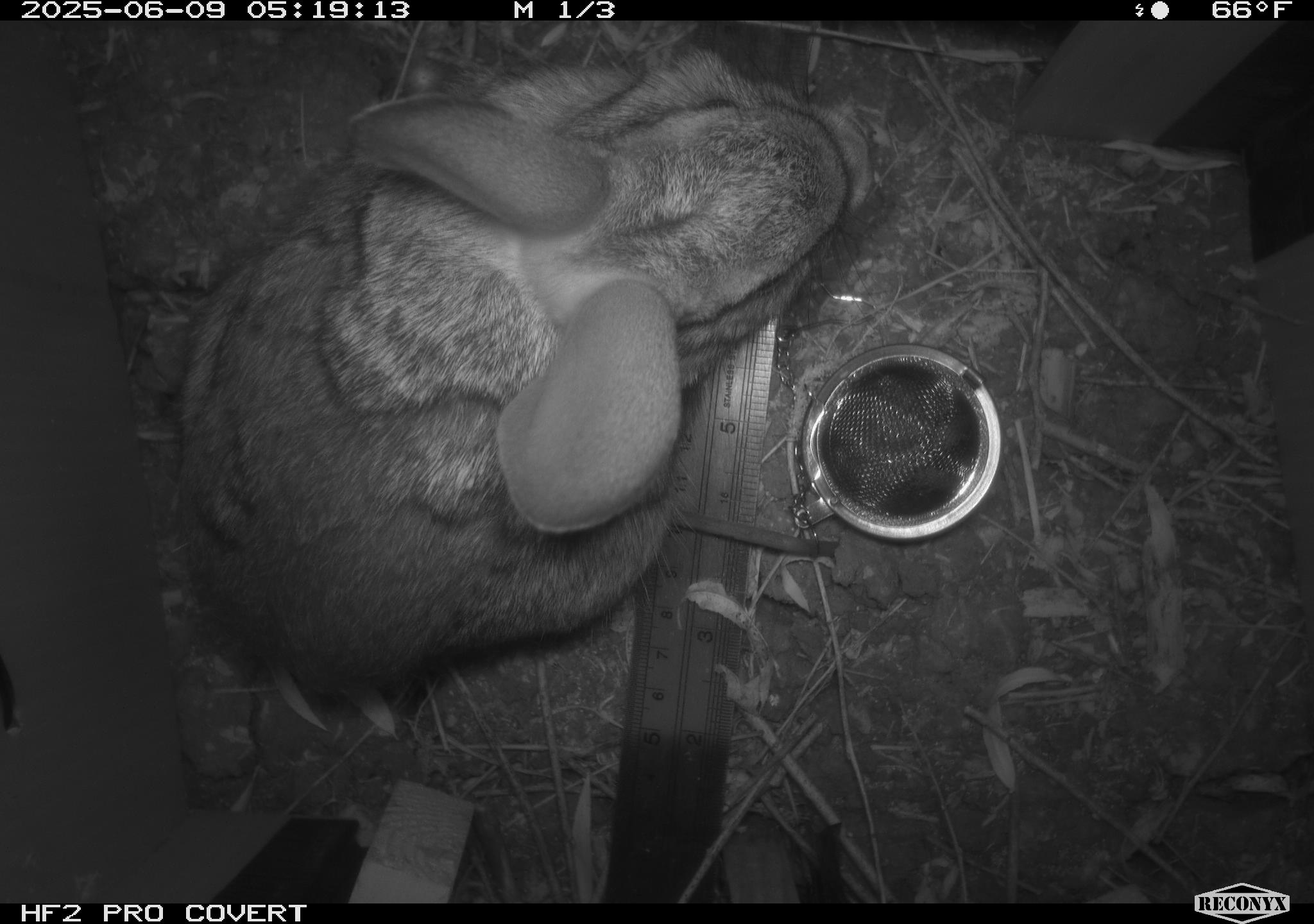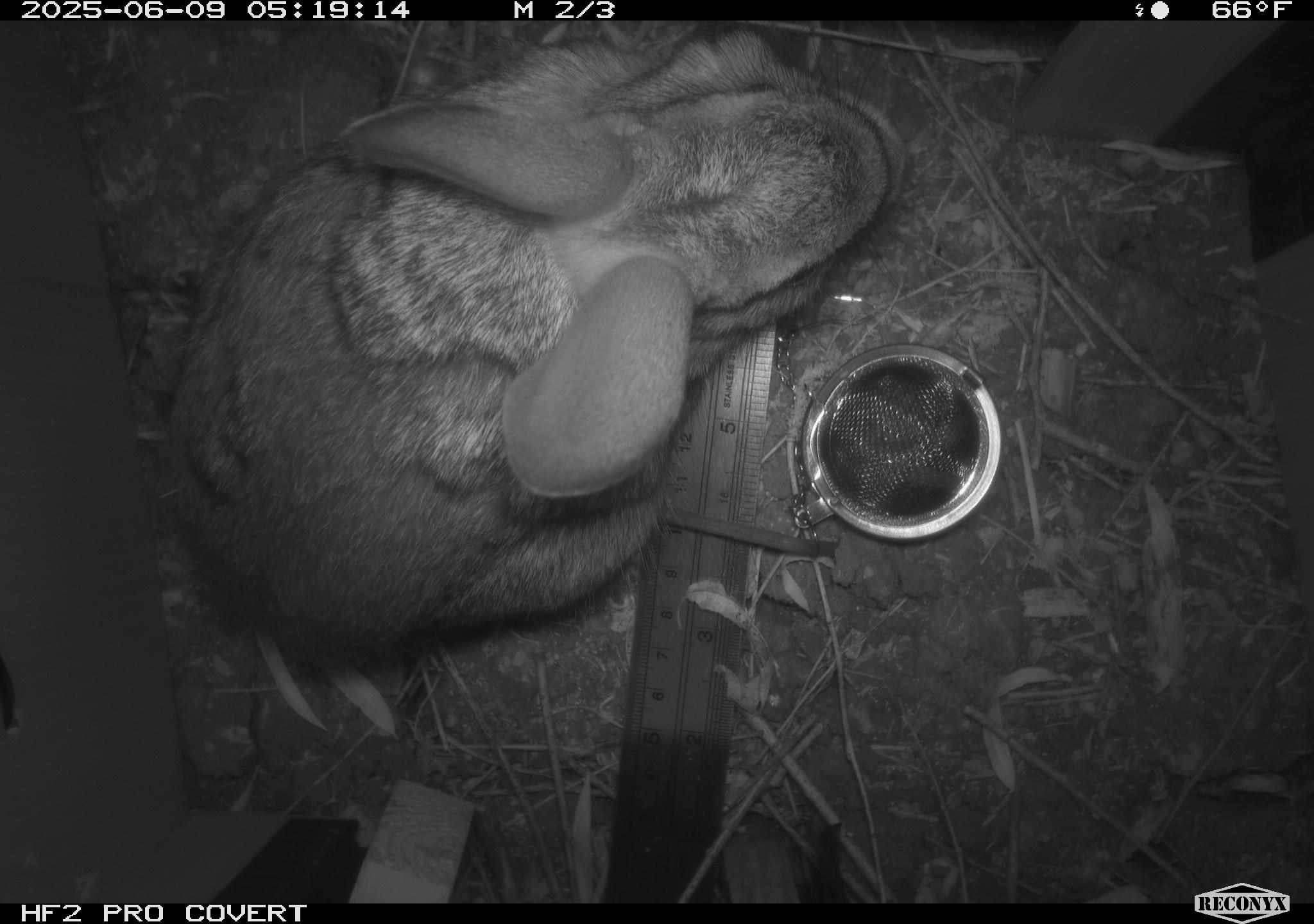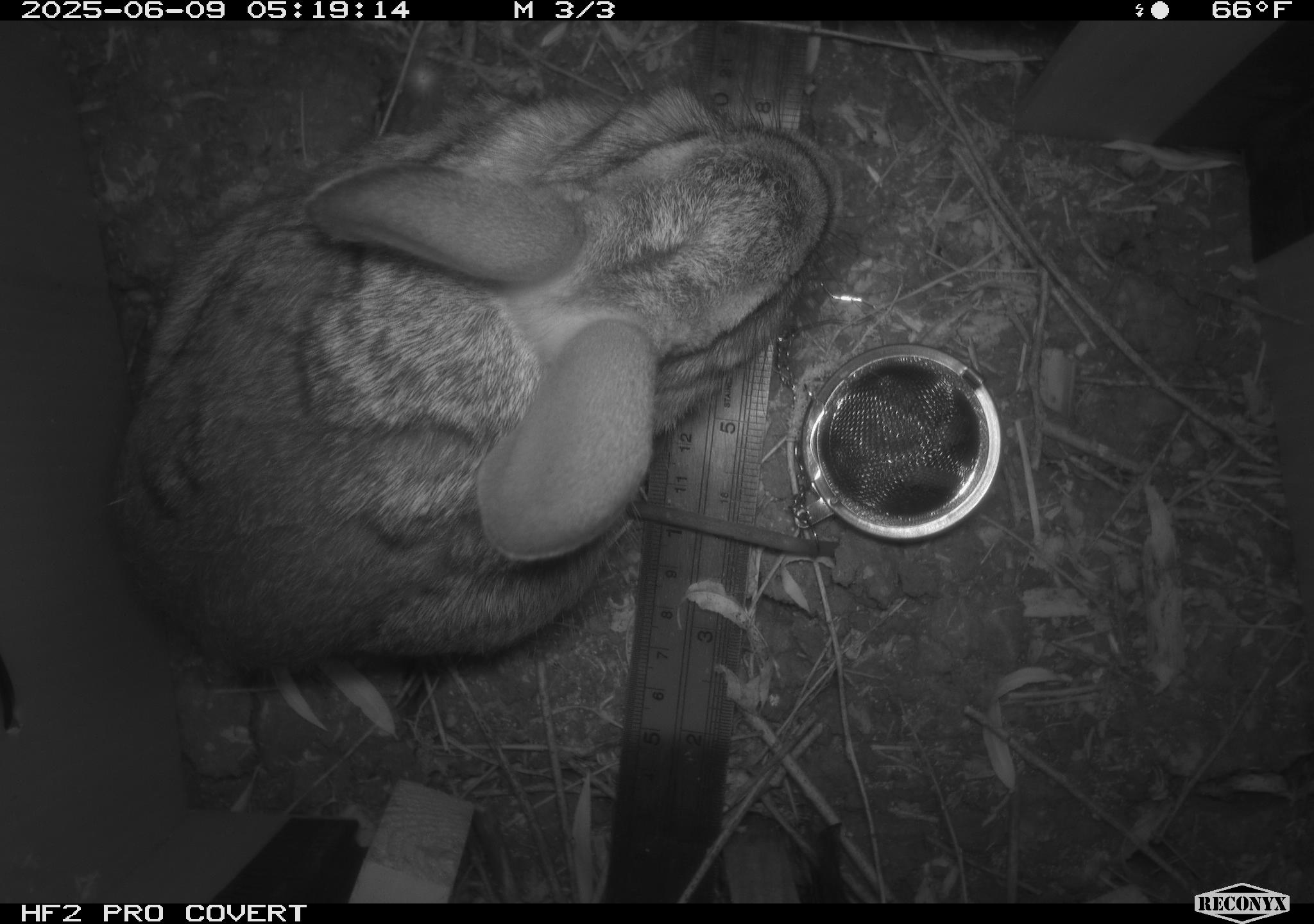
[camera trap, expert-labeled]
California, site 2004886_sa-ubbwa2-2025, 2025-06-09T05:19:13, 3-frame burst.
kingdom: Animalia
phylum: Chordata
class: Mammalia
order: Lagomorpha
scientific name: Lagomorpha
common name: hares, rabbits, and pikas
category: lagomorpha order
Lagomorpha order (hares, rabbits, and pikas) (Lagomorpha).